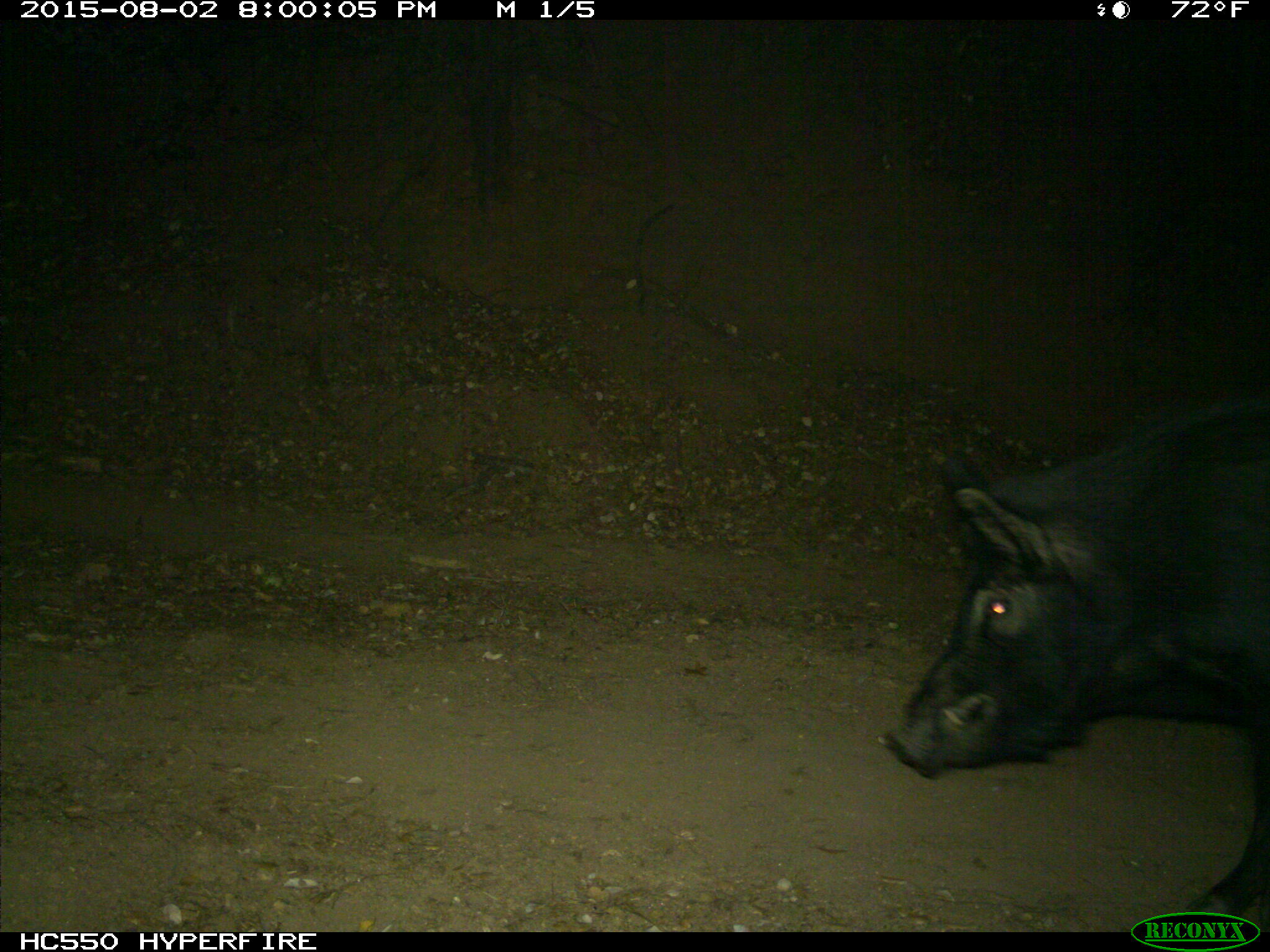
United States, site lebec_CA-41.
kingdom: Animalia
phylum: Chordata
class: Mammalia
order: Artiodactyla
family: Suidae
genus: Sus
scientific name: Sus scrofa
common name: wild boar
Sus scrofa (wild boar).